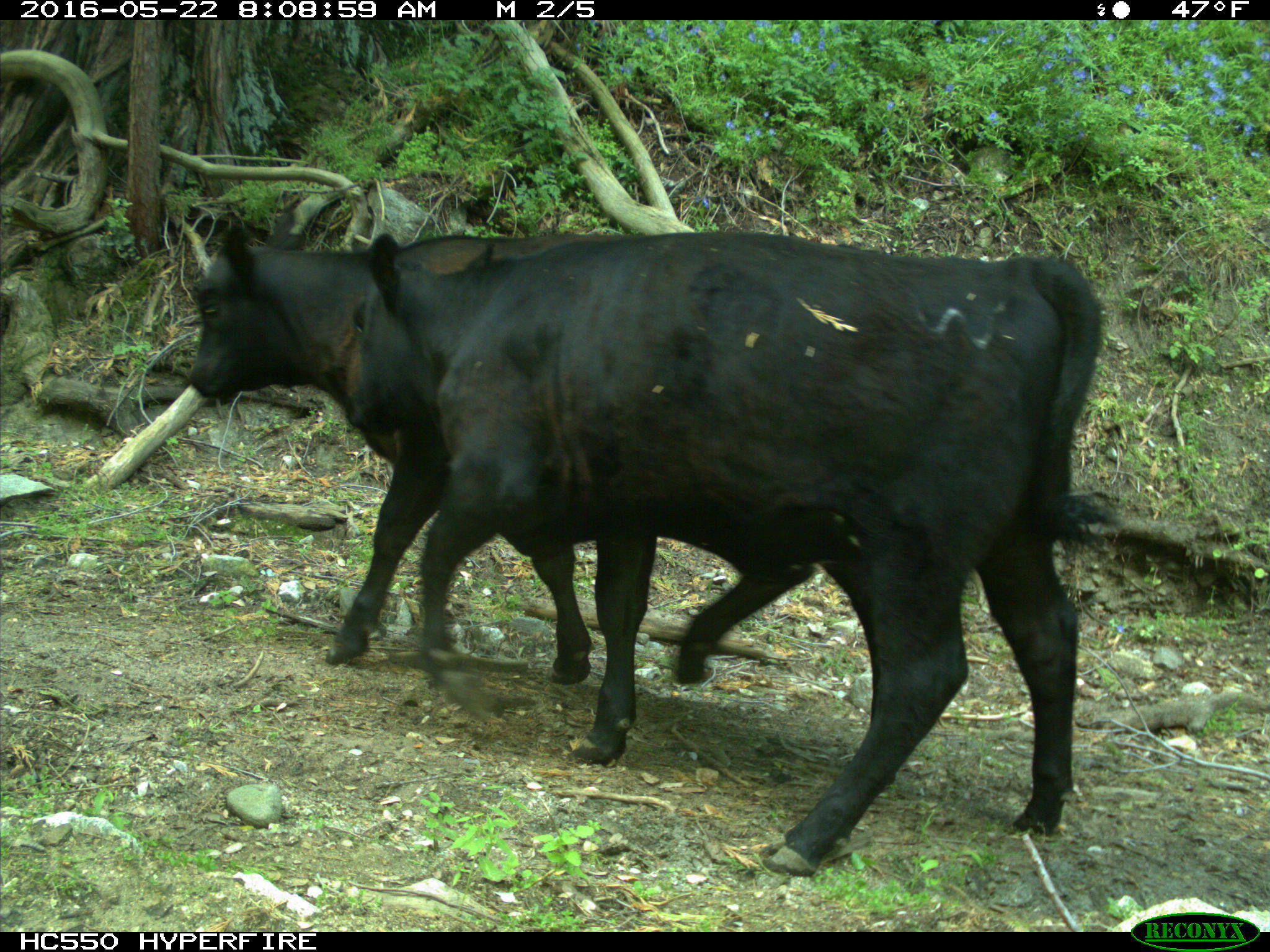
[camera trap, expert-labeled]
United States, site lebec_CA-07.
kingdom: Animalia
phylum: Chordata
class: Mammalia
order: Artiodactyla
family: Bovidae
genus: Bos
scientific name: Bos taurus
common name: domestic cow